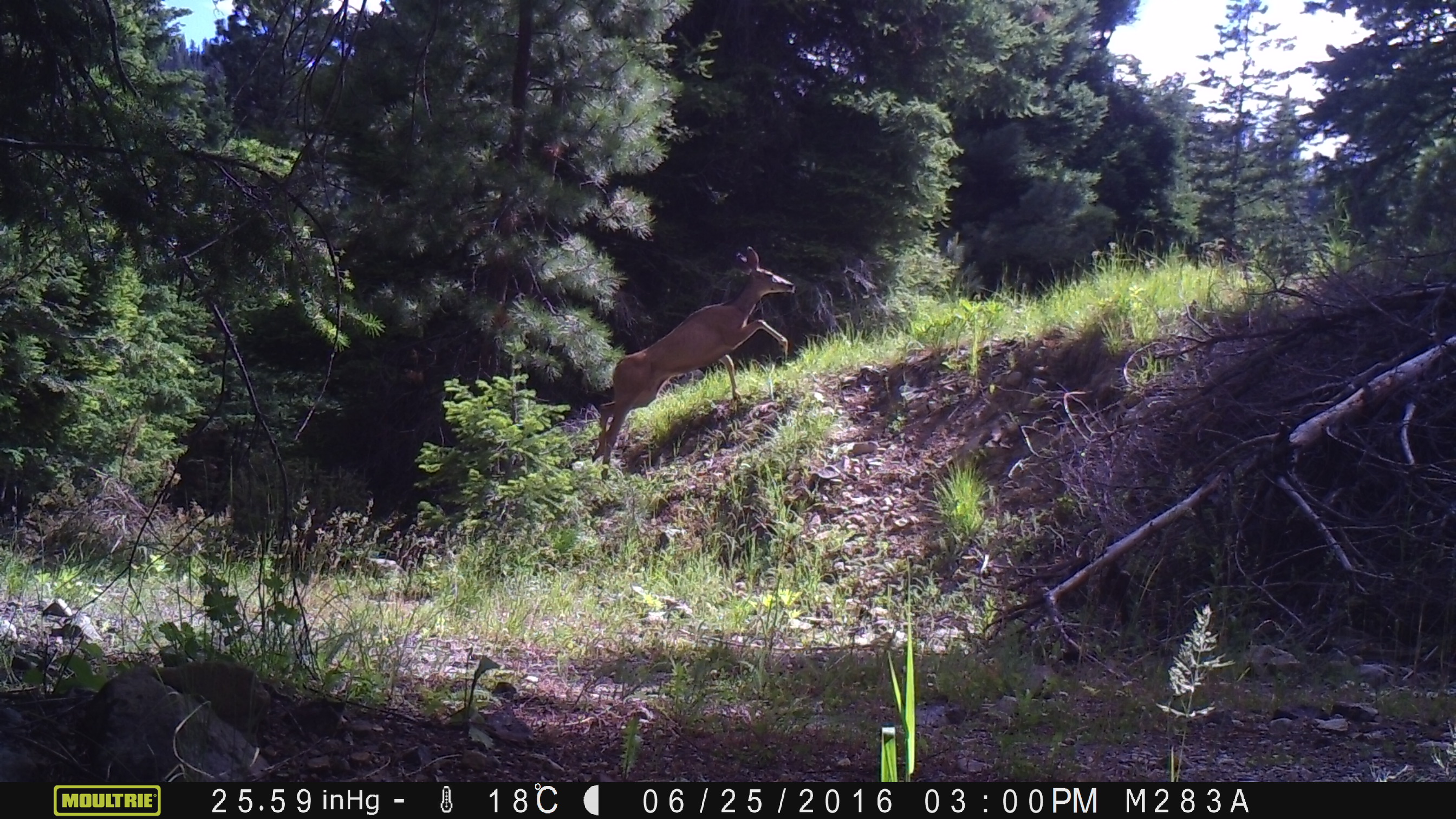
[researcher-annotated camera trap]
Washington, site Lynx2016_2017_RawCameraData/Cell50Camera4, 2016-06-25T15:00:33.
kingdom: Animalia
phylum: Chordata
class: Mammalia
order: Artiodactyla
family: Cervidae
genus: Odocoileus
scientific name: Odocoileus hemionus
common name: mule deer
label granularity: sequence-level